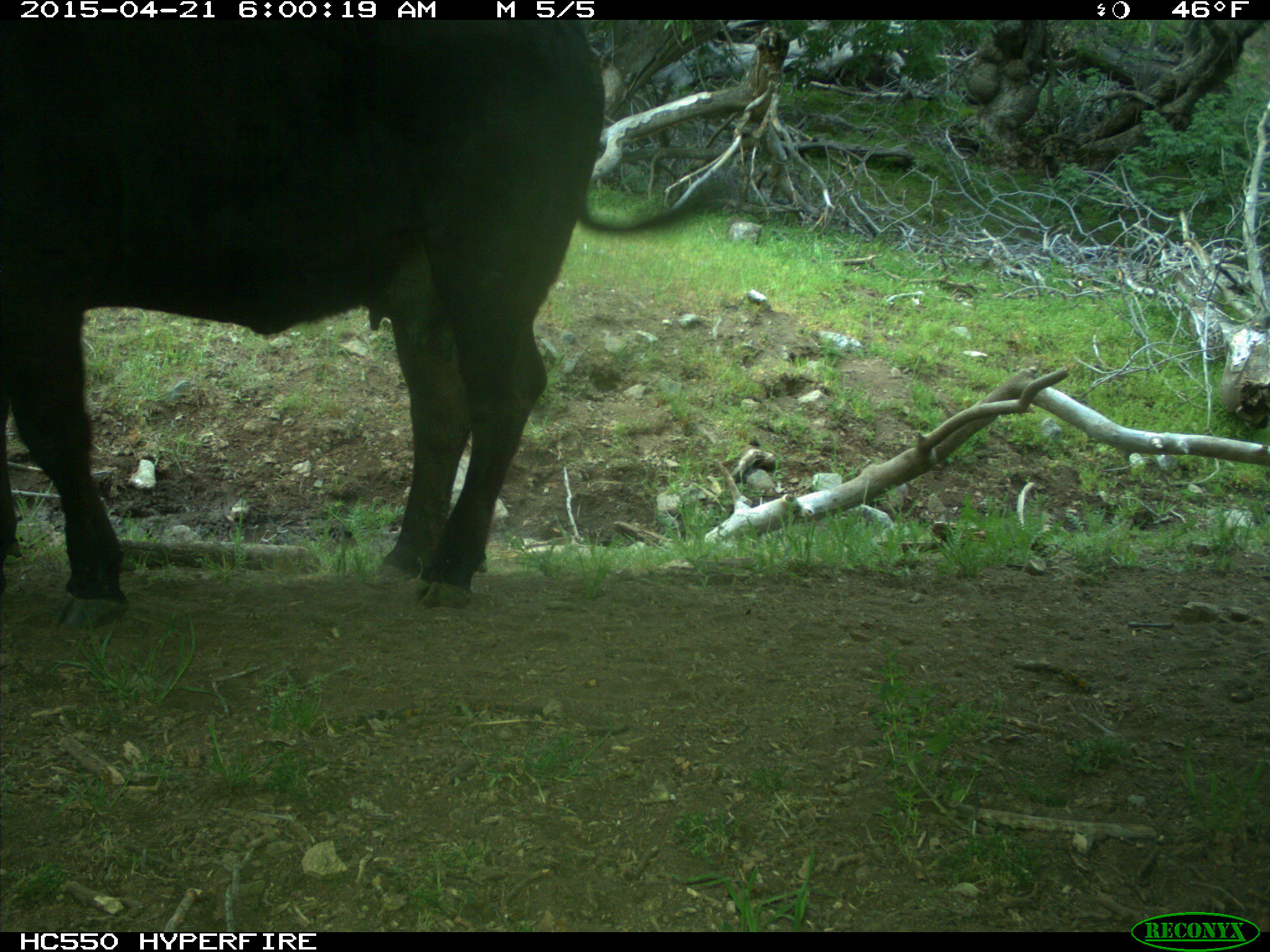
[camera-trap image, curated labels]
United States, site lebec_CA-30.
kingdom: Animalia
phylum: Chordata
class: Mammalia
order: Artiodactyla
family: Bovidae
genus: Bos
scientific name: Bos taurus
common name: domestic cow